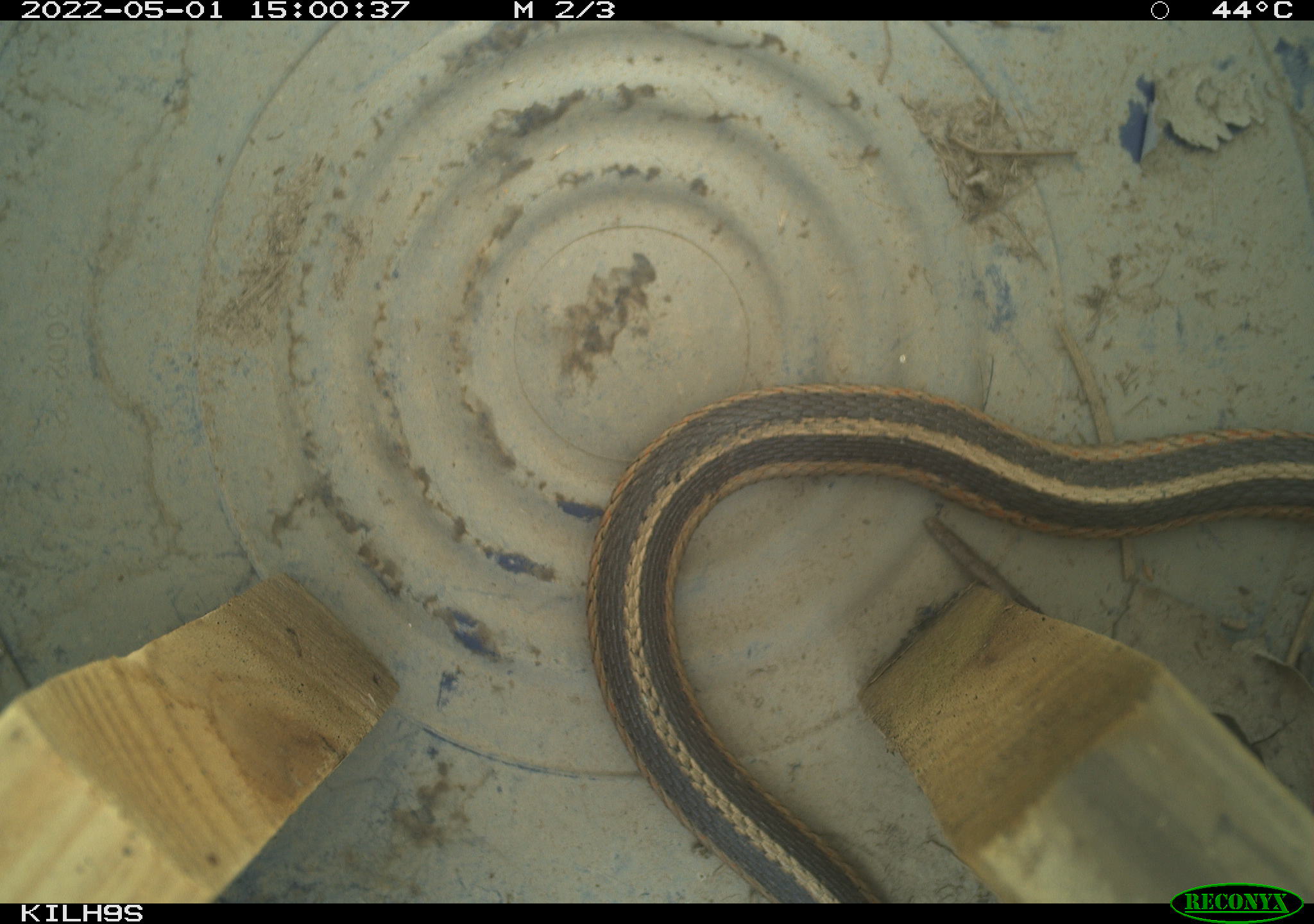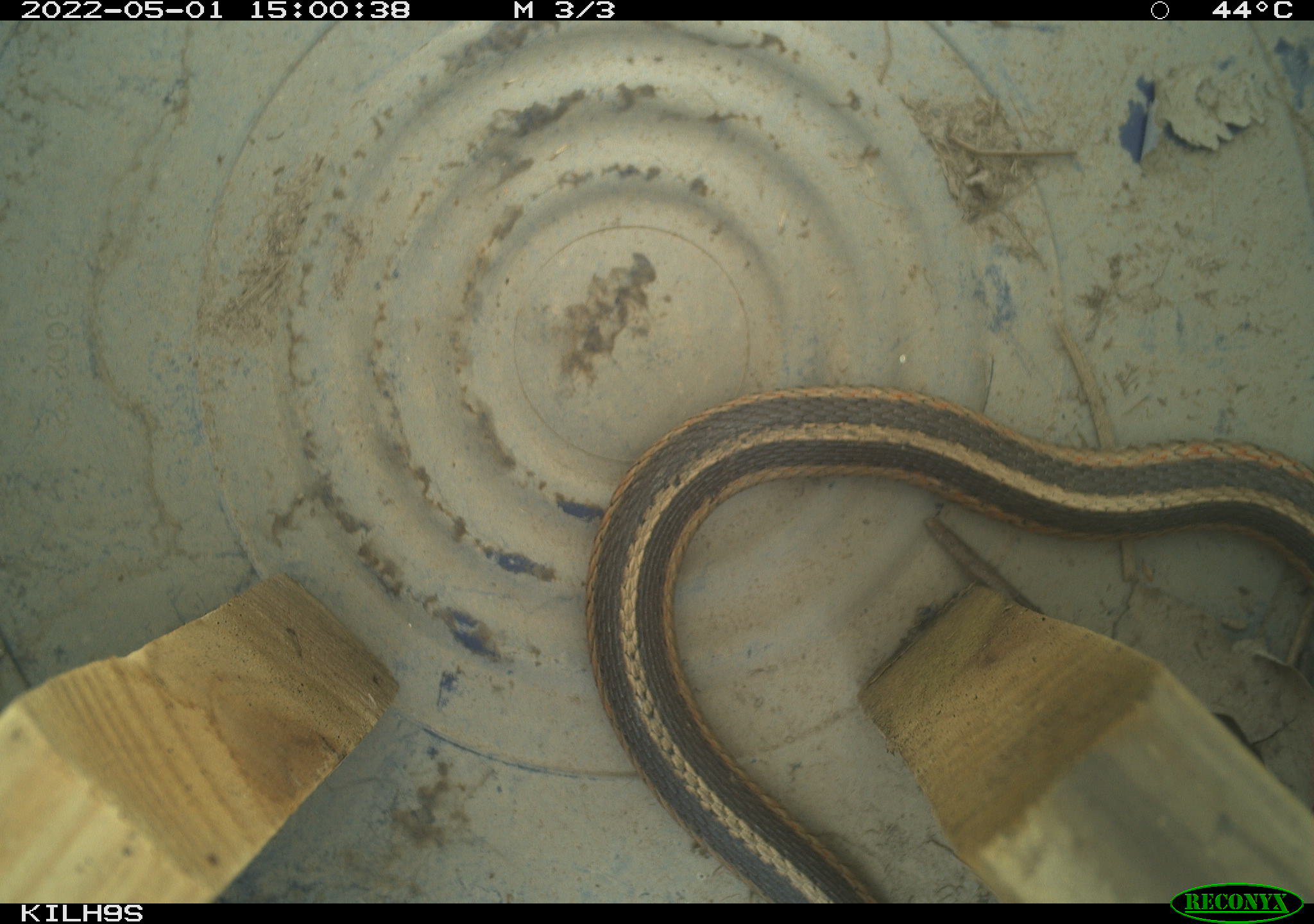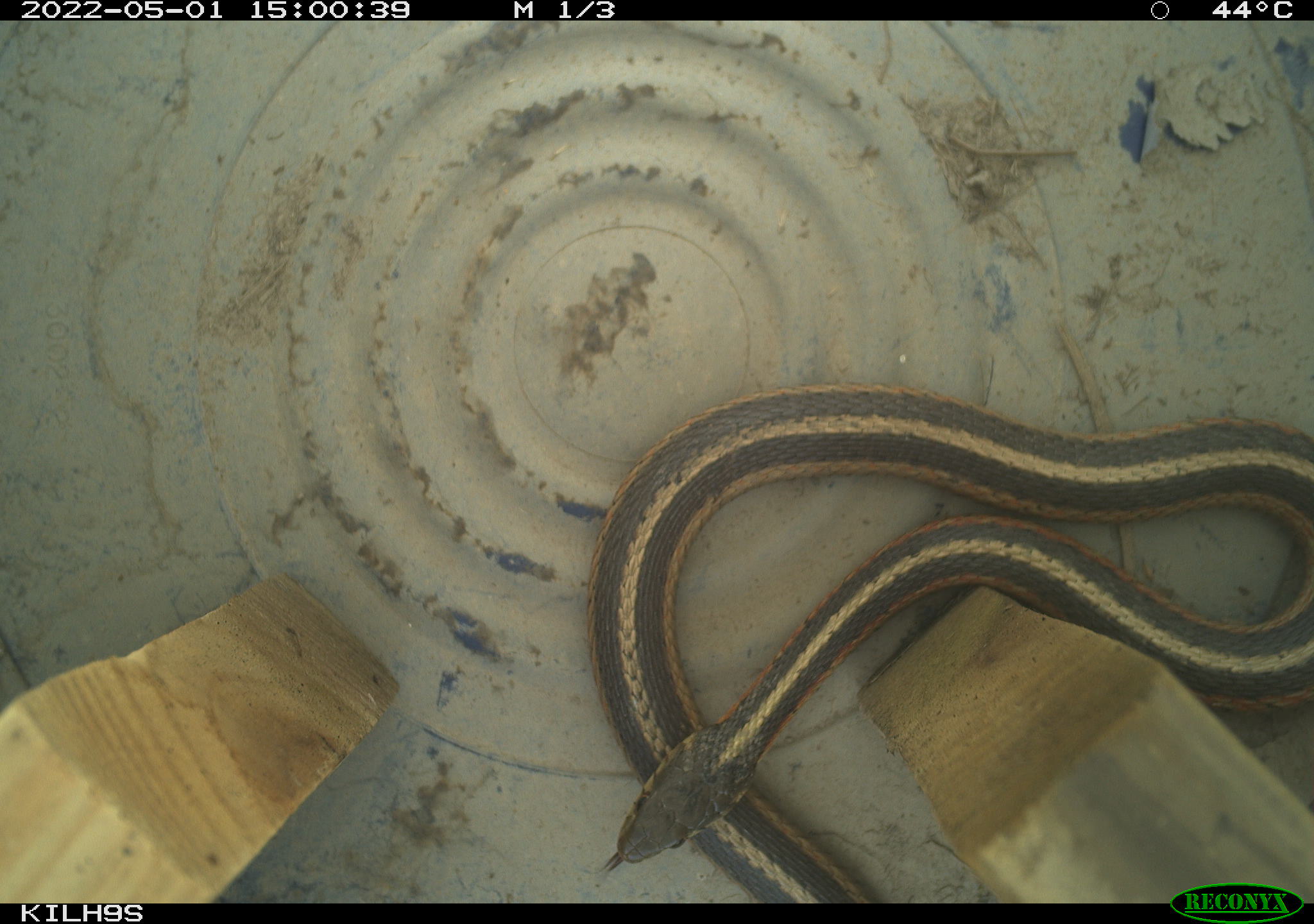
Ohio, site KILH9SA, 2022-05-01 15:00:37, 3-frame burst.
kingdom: Animalia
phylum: Chordata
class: Reptilia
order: Squamata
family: Colubridae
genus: Thamnophis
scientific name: Thamnophis sirtalis sirtalis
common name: eastern gartersnake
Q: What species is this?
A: Eastern gartersnake (Thamnophis sirtalis sirtalis).